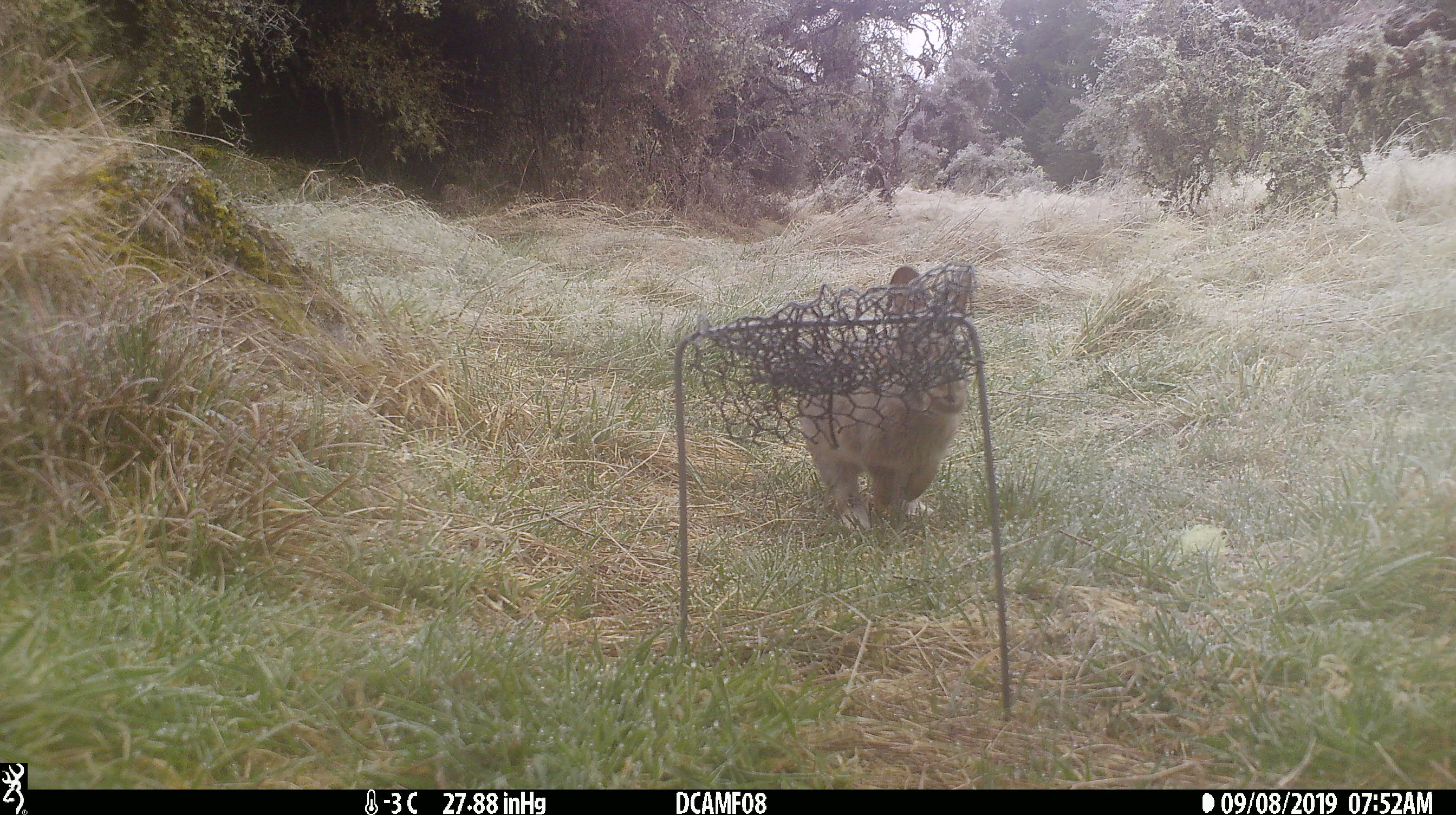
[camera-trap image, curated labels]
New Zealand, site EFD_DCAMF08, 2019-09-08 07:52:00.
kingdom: Animalia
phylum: Chordata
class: Mammalia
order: Lagomorpha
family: Leporidae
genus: Oryctolagus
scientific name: Oryctolagus cuniculus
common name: european rabbit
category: rabbit